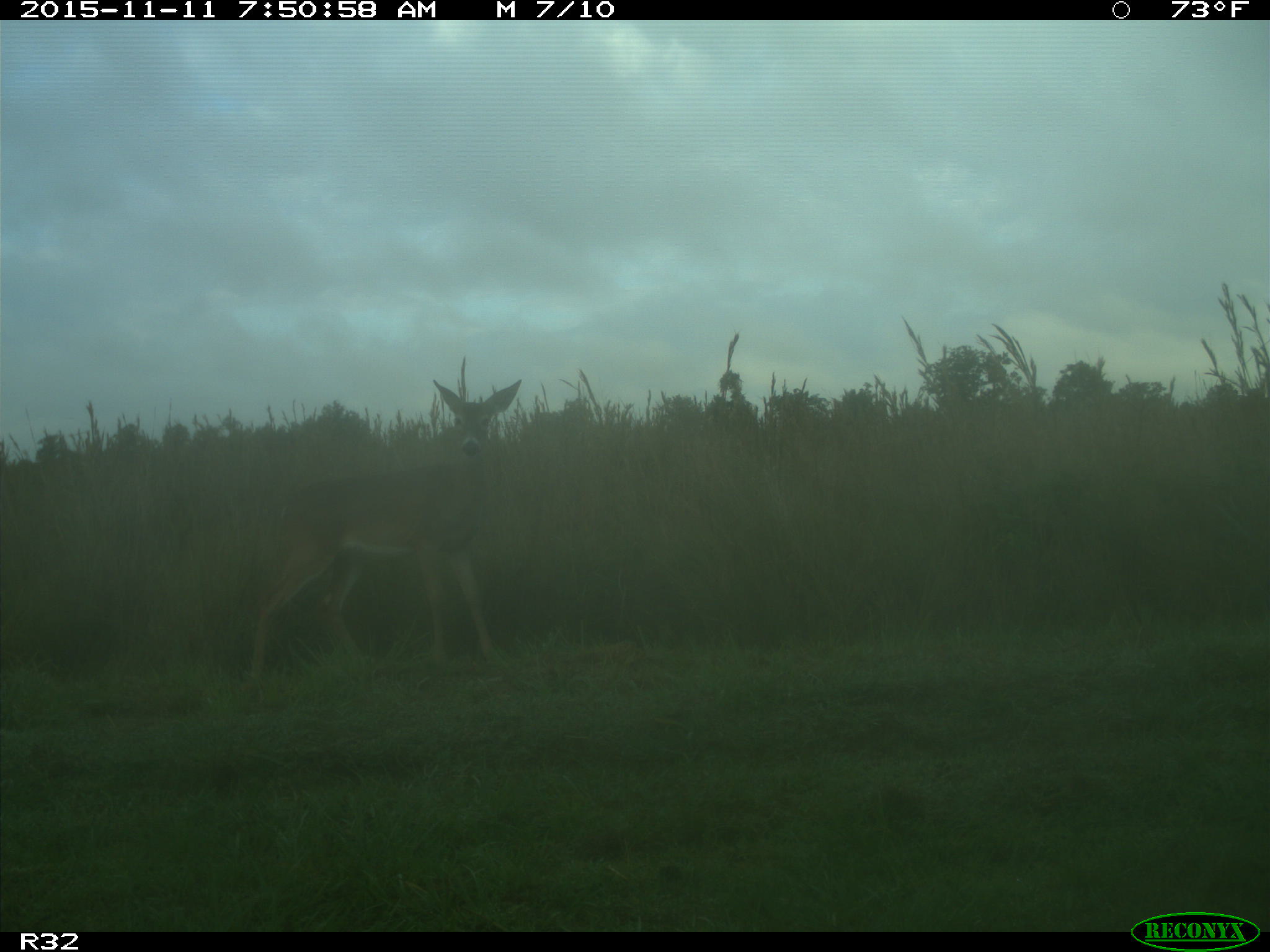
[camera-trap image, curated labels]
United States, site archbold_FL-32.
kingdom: Animalia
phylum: Chordata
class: Mammalia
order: Artiodactyla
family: Cervidae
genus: Odocoileus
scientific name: Odocoileus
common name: deer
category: unidentified deer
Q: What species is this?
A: Unidentified deer (deer) (Odocoileus).